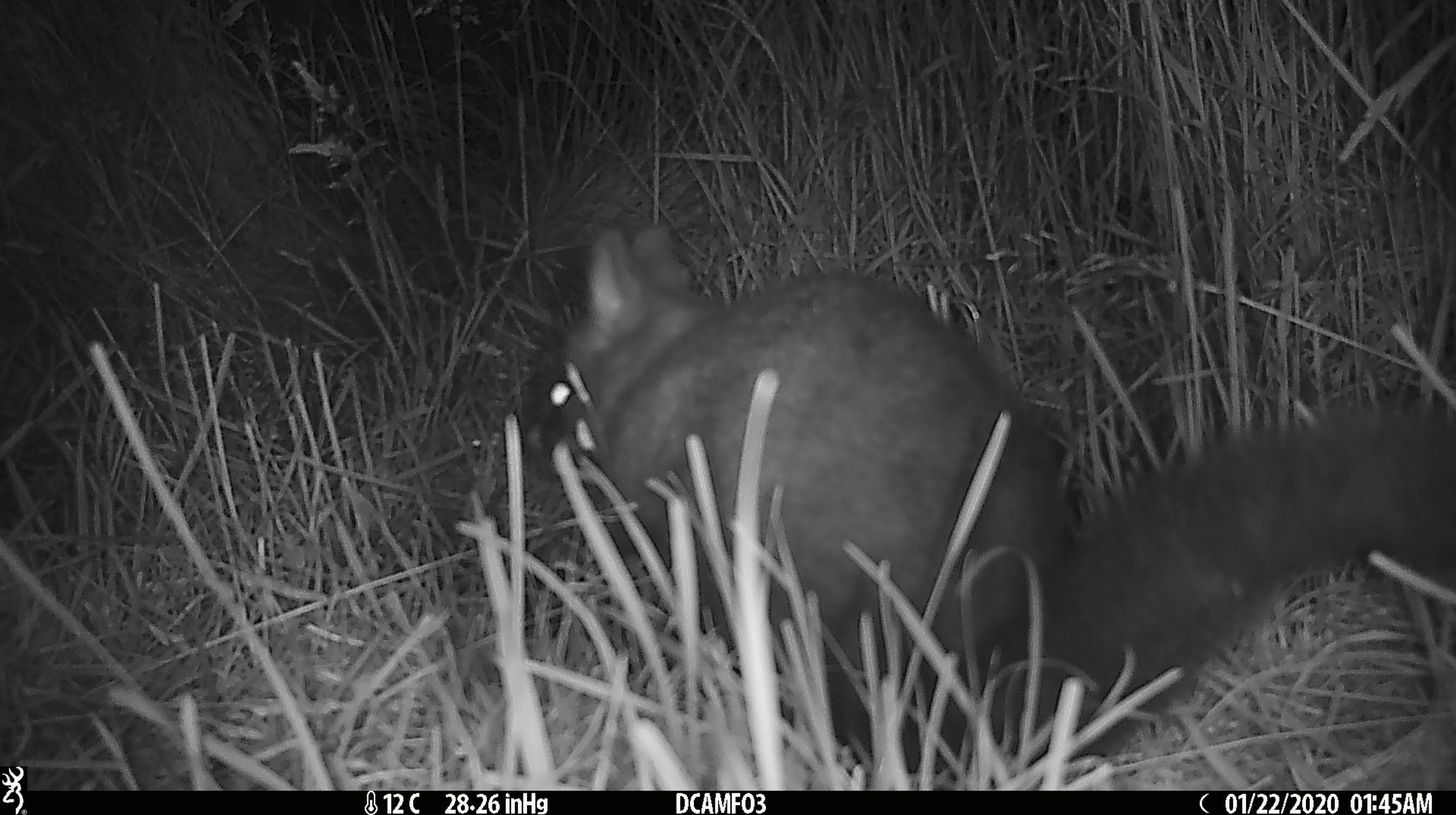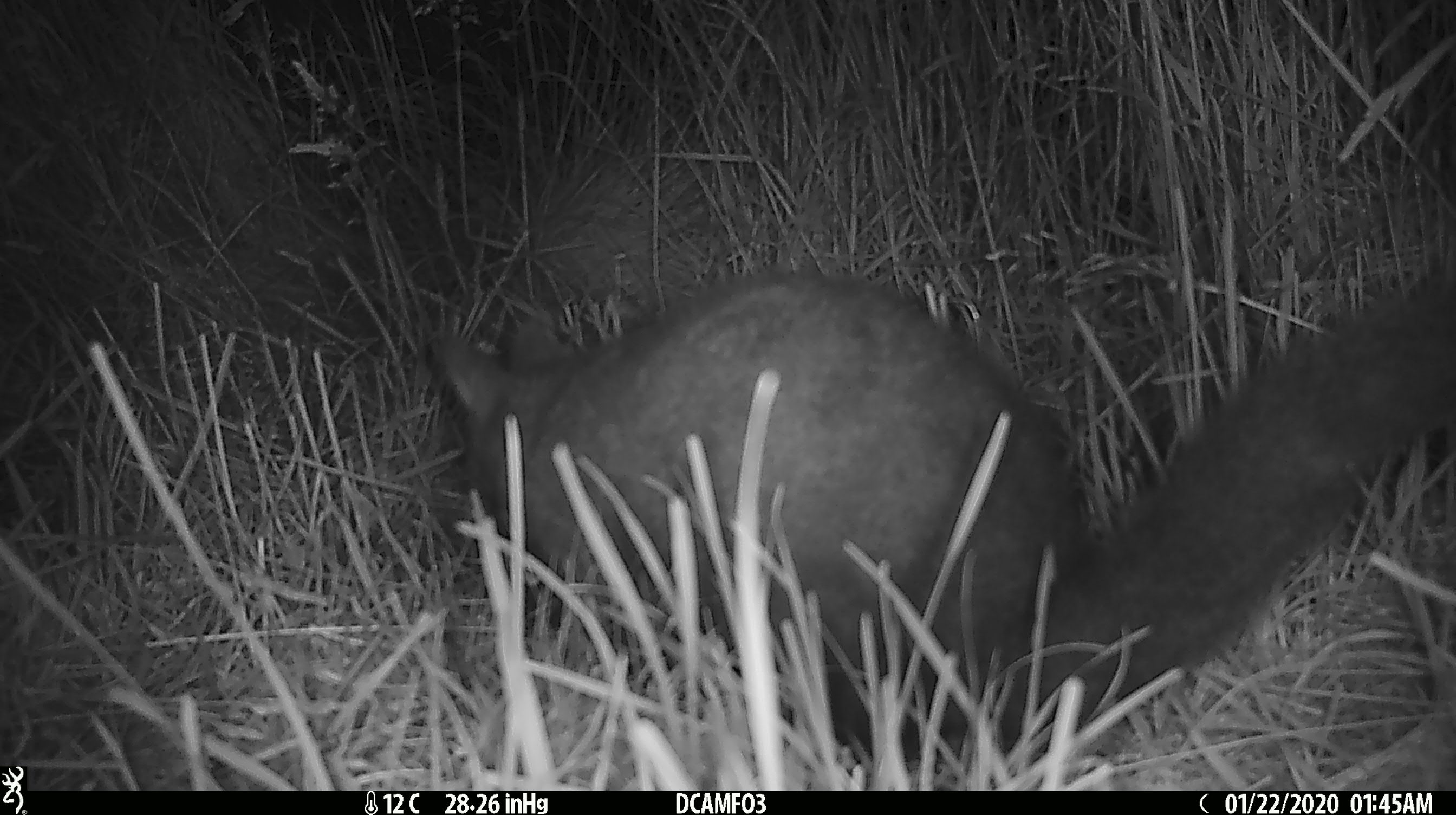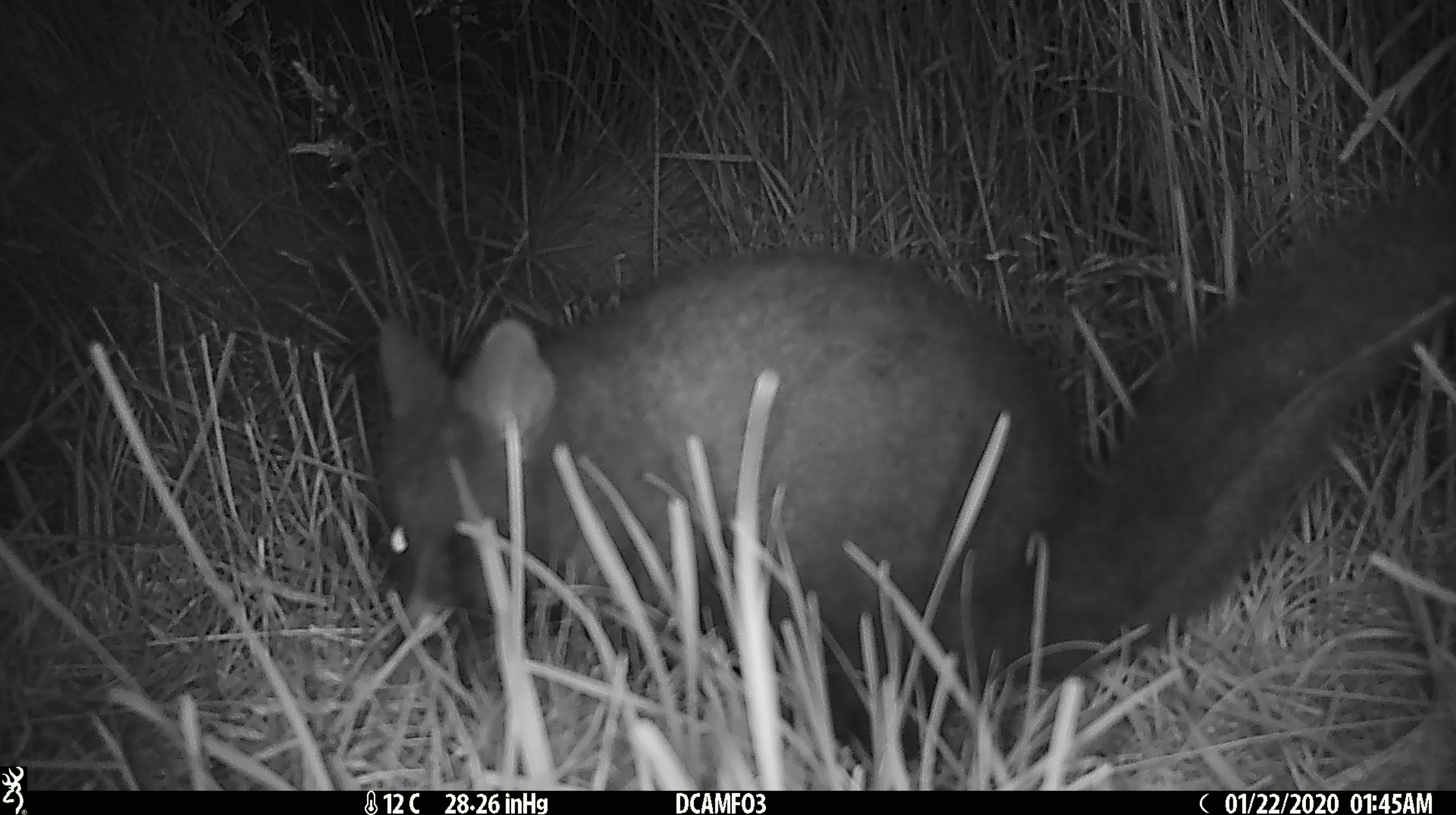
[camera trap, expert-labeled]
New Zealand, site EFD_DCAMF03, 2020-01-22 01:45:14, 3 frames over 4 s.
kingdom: Animalia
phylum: Chordata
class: Mammalia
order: Diprotodontia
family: Phalangeridae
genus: Trichosurus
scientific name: Trichosurus vulpecula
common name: common brushtail possum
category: possum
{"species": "possum (common brushtail possum) (Trichosurus vulpecula)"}